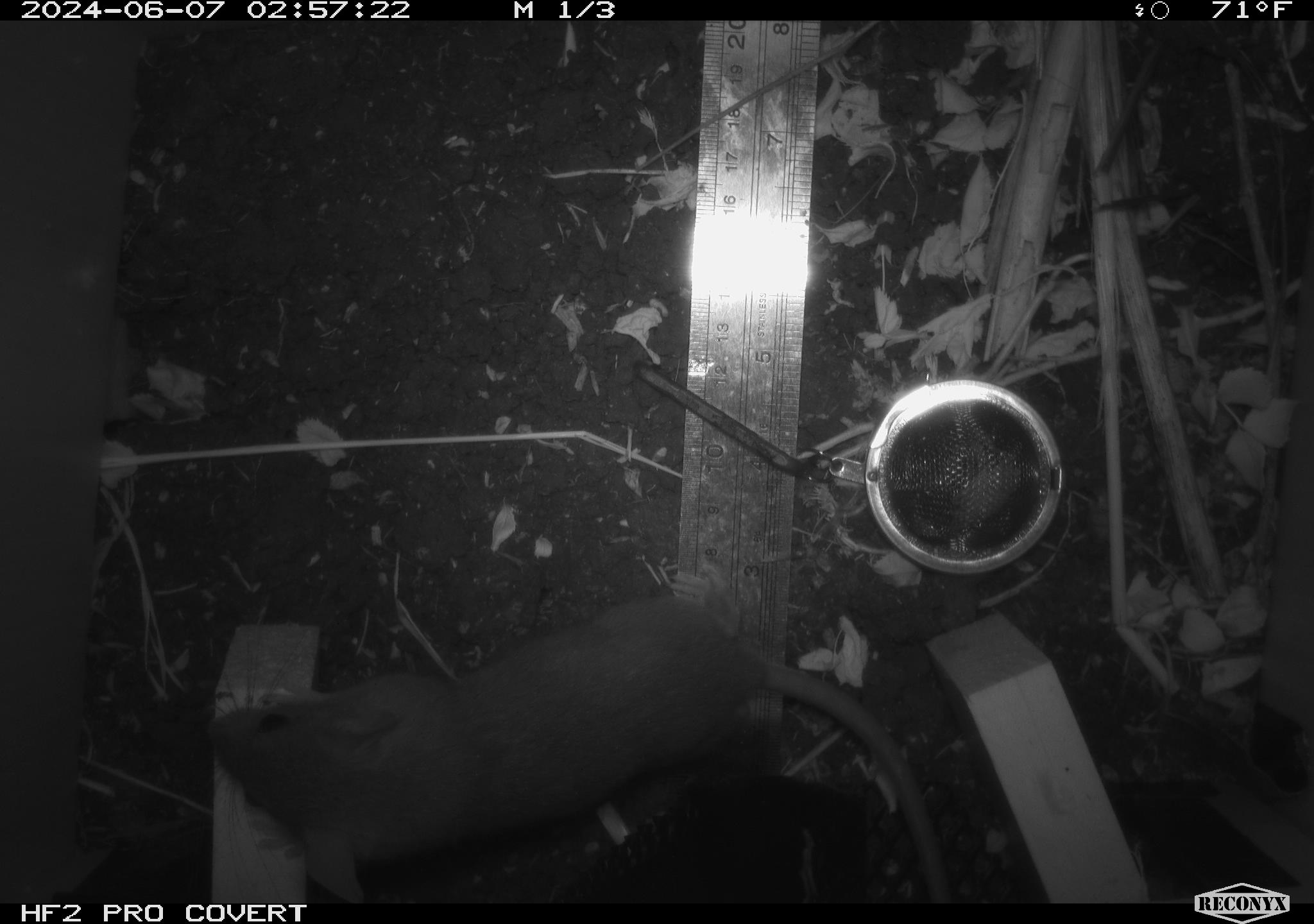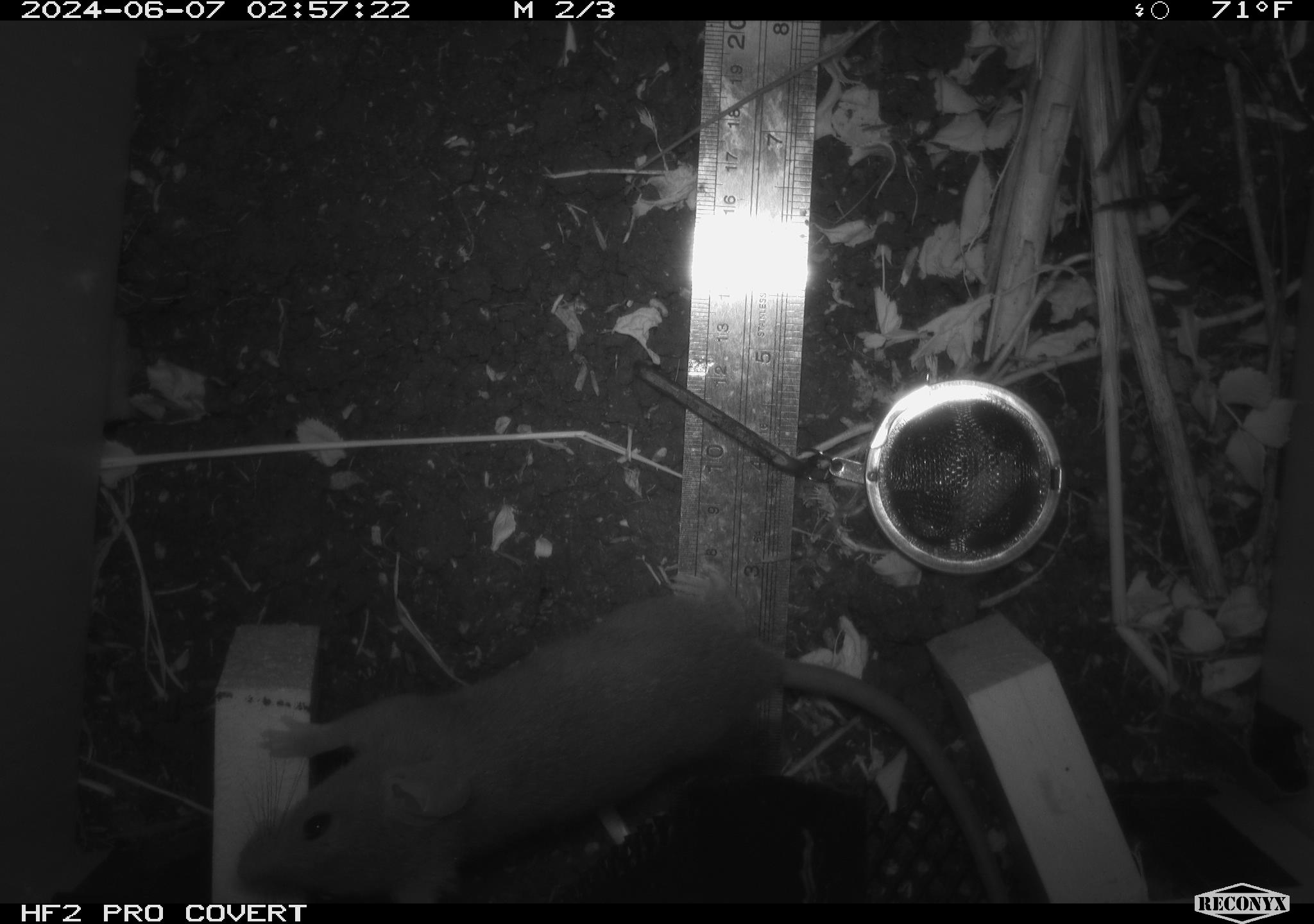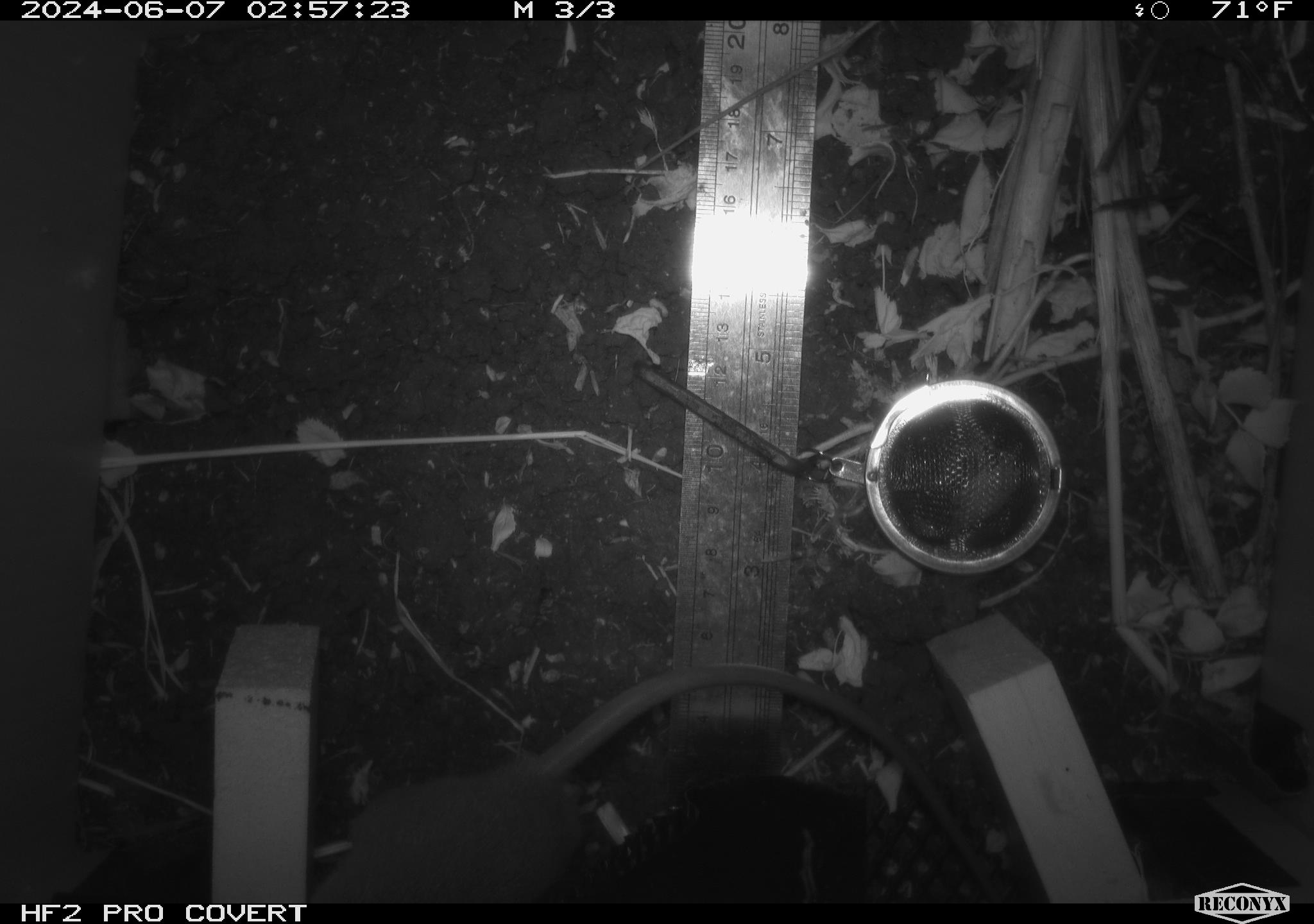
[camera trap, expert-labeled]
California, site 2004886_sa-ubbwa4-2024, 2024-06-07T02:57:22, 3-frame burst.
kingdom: Animalia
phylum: Chordata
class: Mammalia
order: Rodentia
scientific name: Rodentia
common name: woodrat or rat or mouse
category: woodrat or rat or mouse species